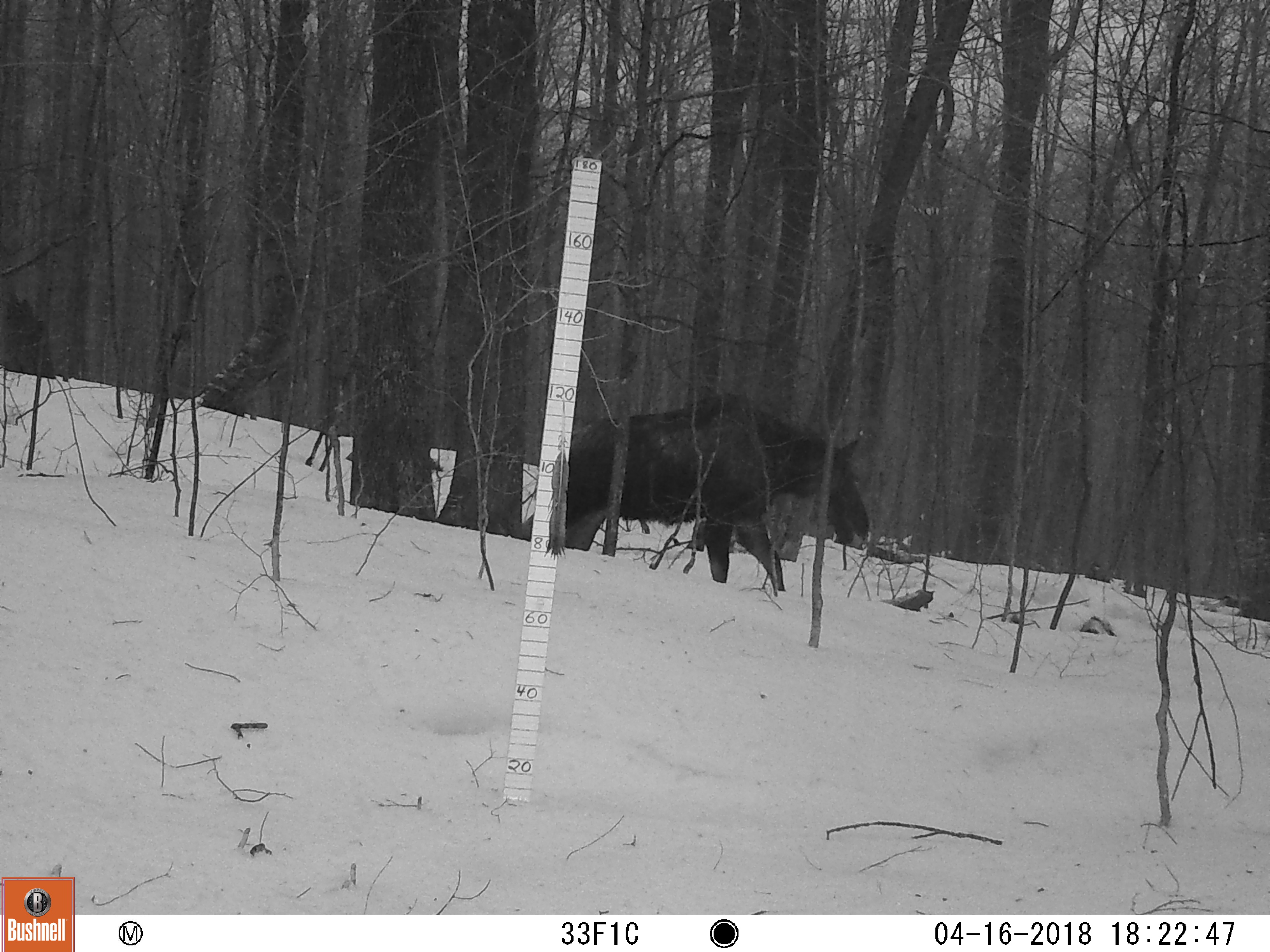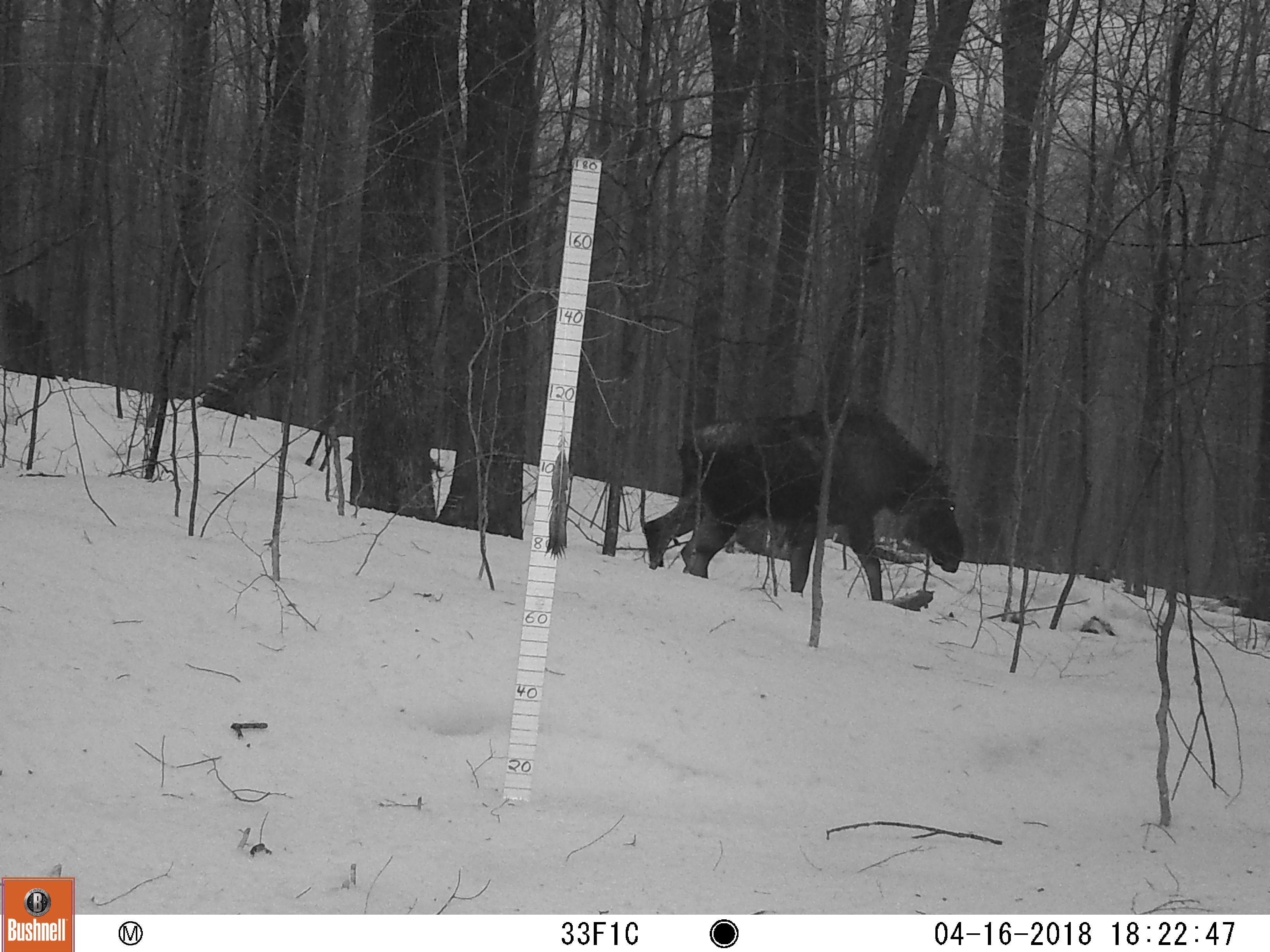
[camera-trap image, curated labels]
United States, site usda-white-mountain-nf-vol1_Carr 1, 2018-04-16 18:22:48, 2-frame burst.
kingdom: Animalia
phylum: Chordata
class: Mammalia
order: Artiodactyla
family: Cervidae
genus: Alces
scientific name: Alces alces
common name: moose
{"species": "moose (Alces alces)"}